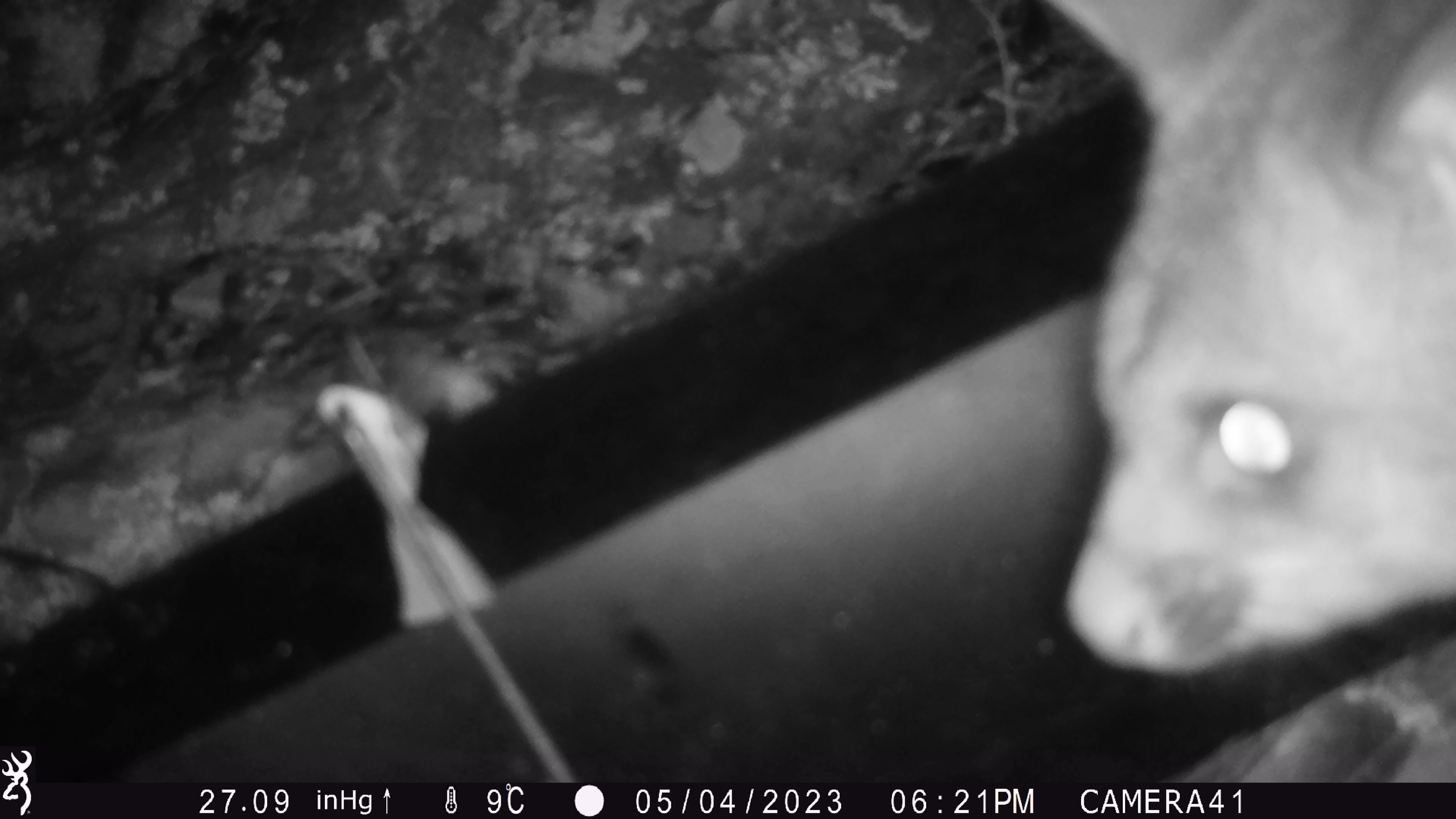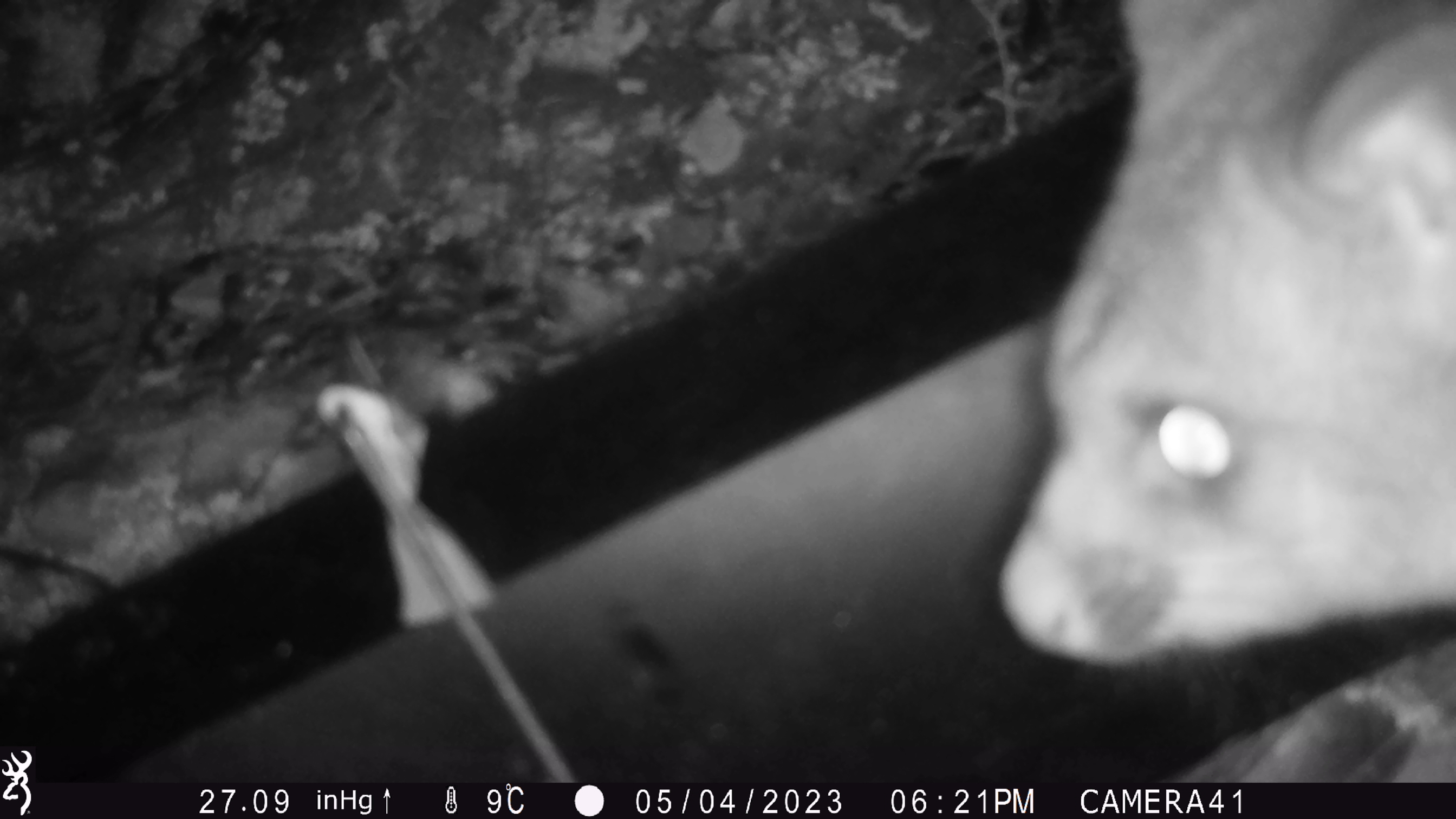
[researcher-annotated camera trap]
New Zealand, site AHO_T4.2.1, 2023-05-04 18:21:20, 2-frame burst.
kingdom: Animalia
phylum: Chordata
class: Mammalia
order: Carnivora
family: Mustelidae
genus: Mustela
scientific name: Mustela erminea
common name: stoat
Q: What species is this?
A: Stoat (Mustela erminea).